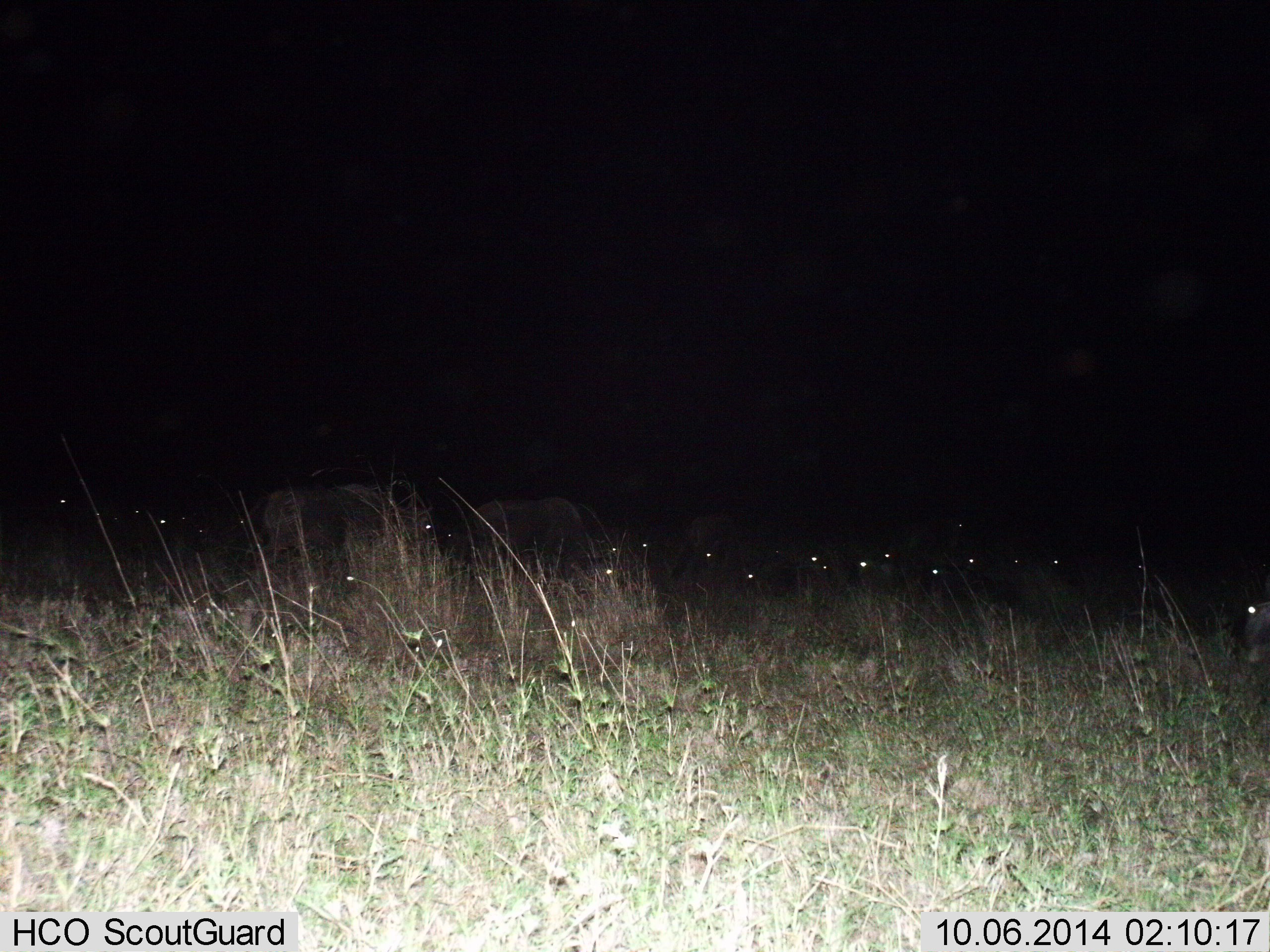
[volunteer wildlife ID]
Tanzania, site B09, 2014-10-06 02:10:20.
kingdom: Animalia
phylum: Chordata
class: Mammalia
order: Artiodactyla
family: Bovidae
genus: Connochaetes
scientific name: Connochaetes taurinus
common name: blue wildebeest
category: wildebeest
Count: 11-50.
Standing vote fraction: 44%.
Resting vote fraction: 33%.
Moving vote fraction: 0%.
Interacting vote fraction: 0%.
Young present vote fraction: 0%.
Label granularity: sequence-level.